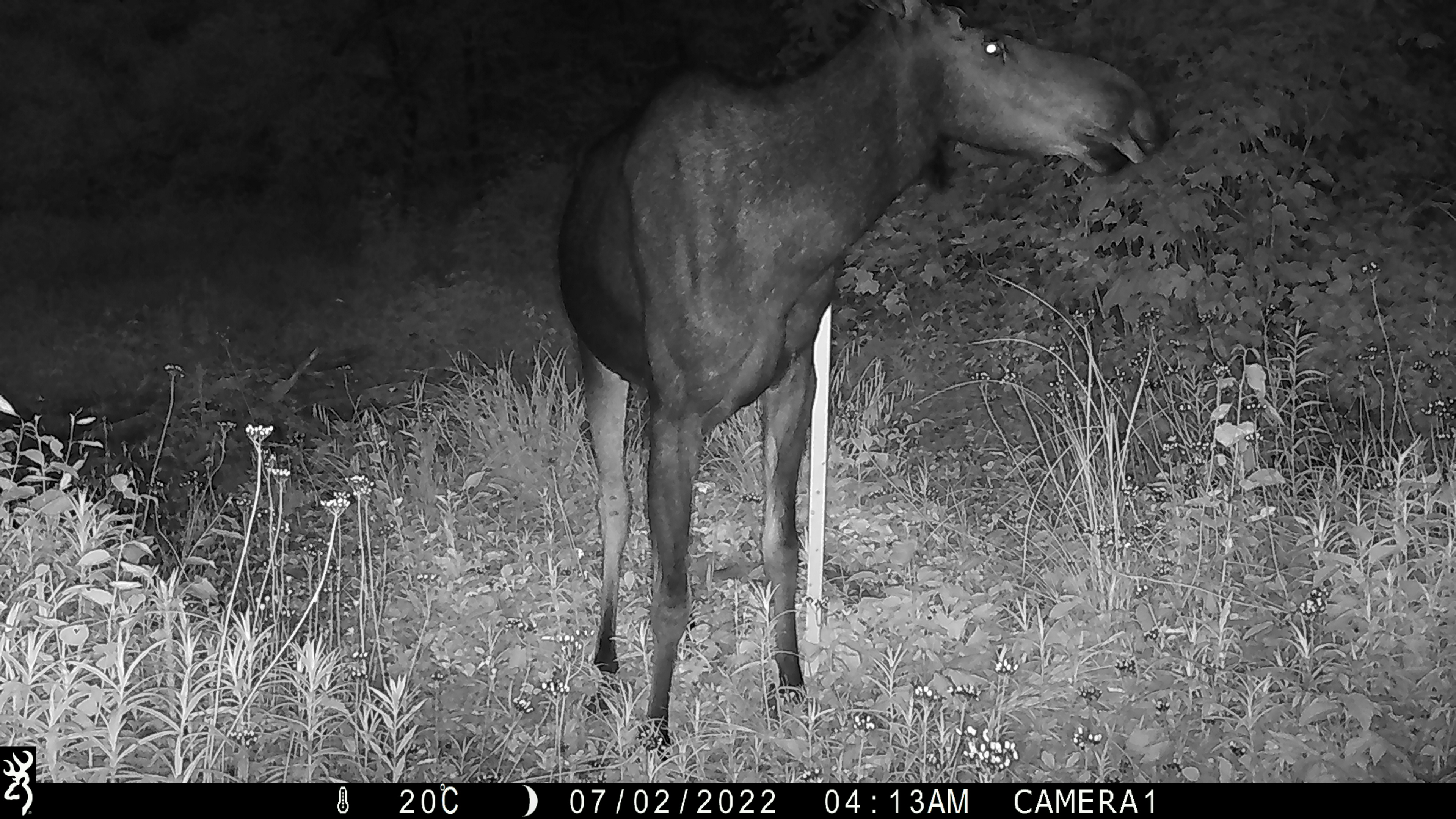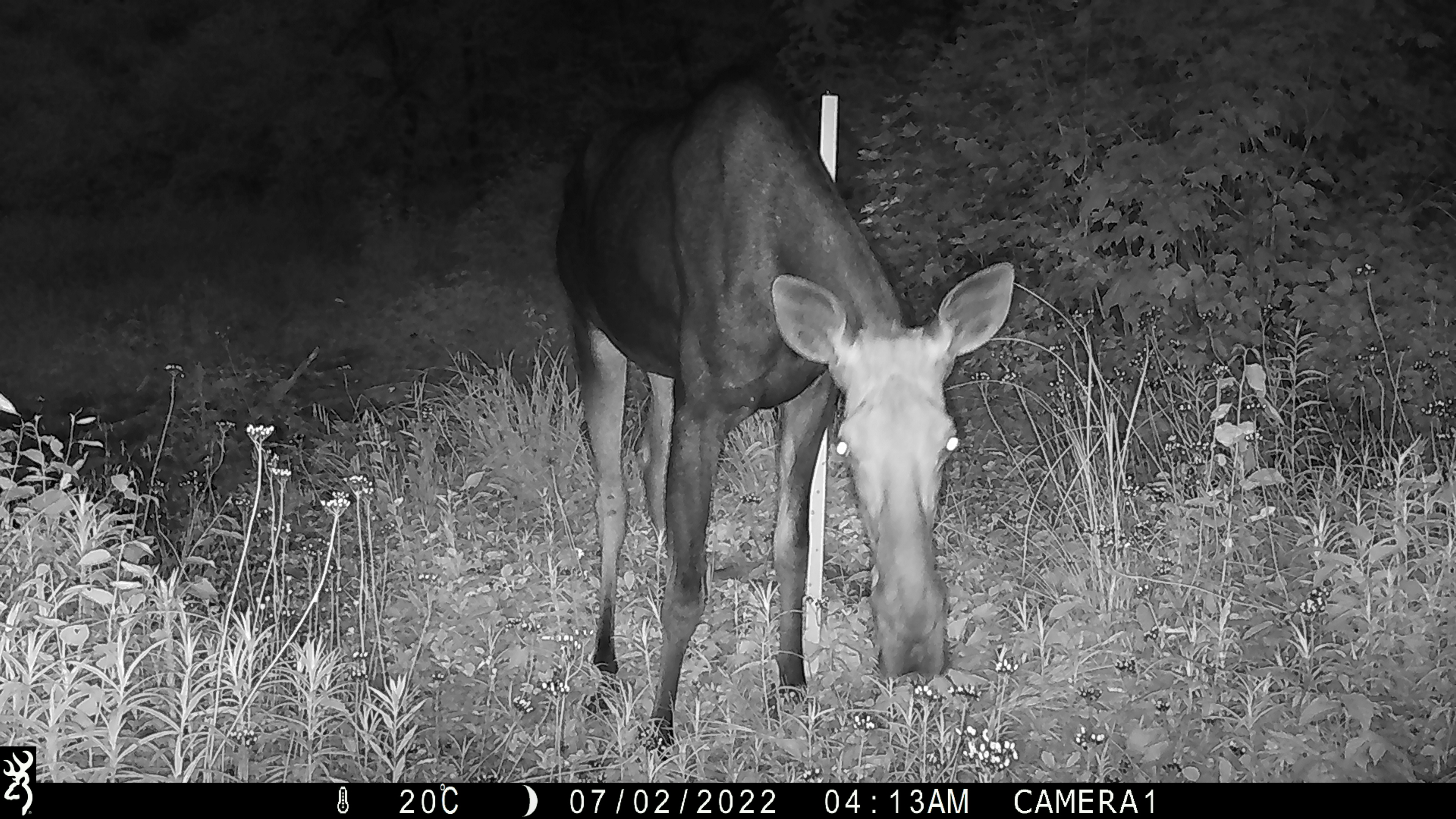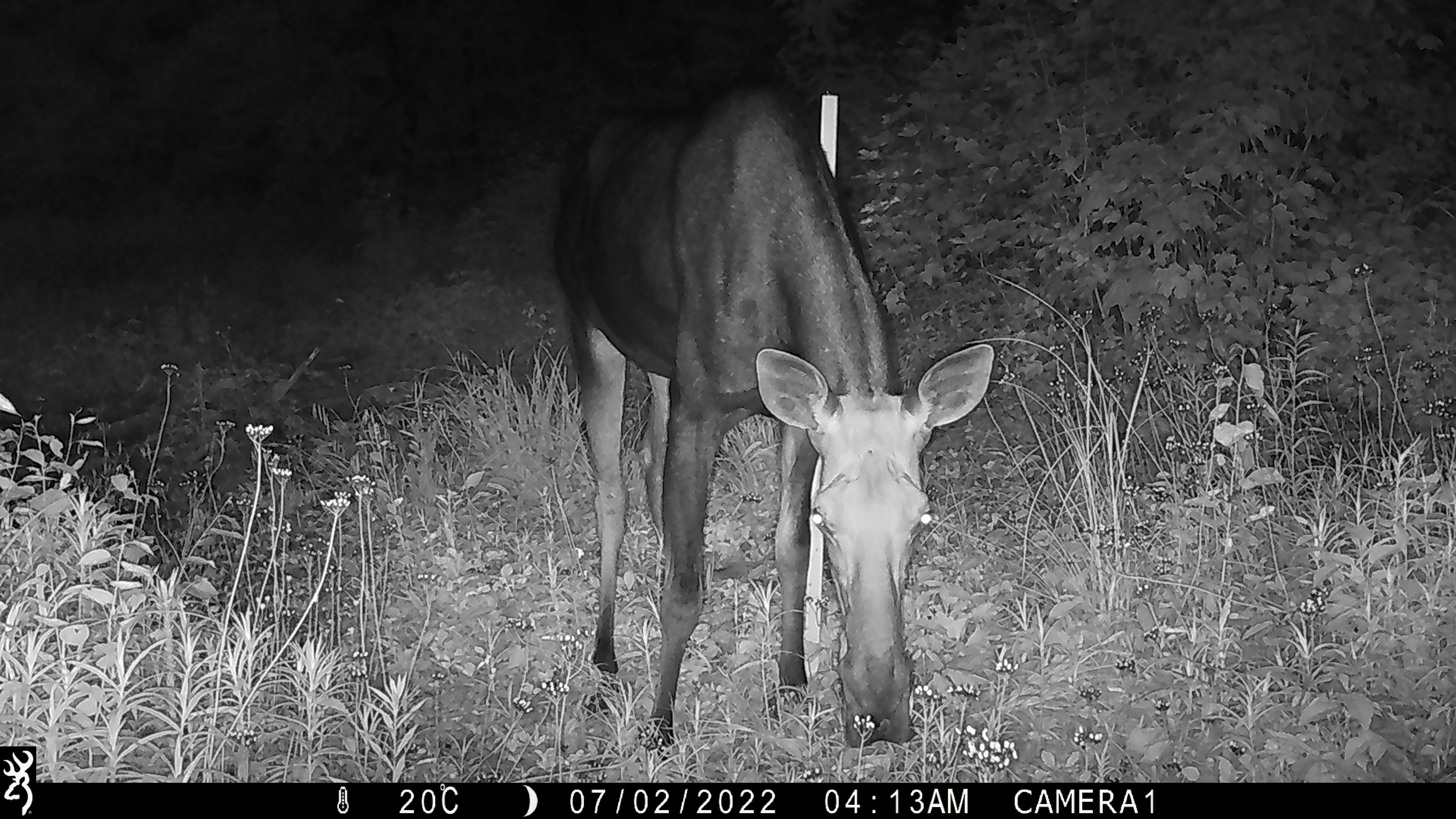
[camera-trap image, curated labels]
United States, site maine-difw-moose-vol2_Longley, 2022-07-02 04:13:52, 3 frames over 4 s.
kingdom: Animalia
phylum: Chordata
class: Mammalia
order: Artiodactyla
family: Cervidae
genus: Alces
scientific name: Alces alces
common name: moose